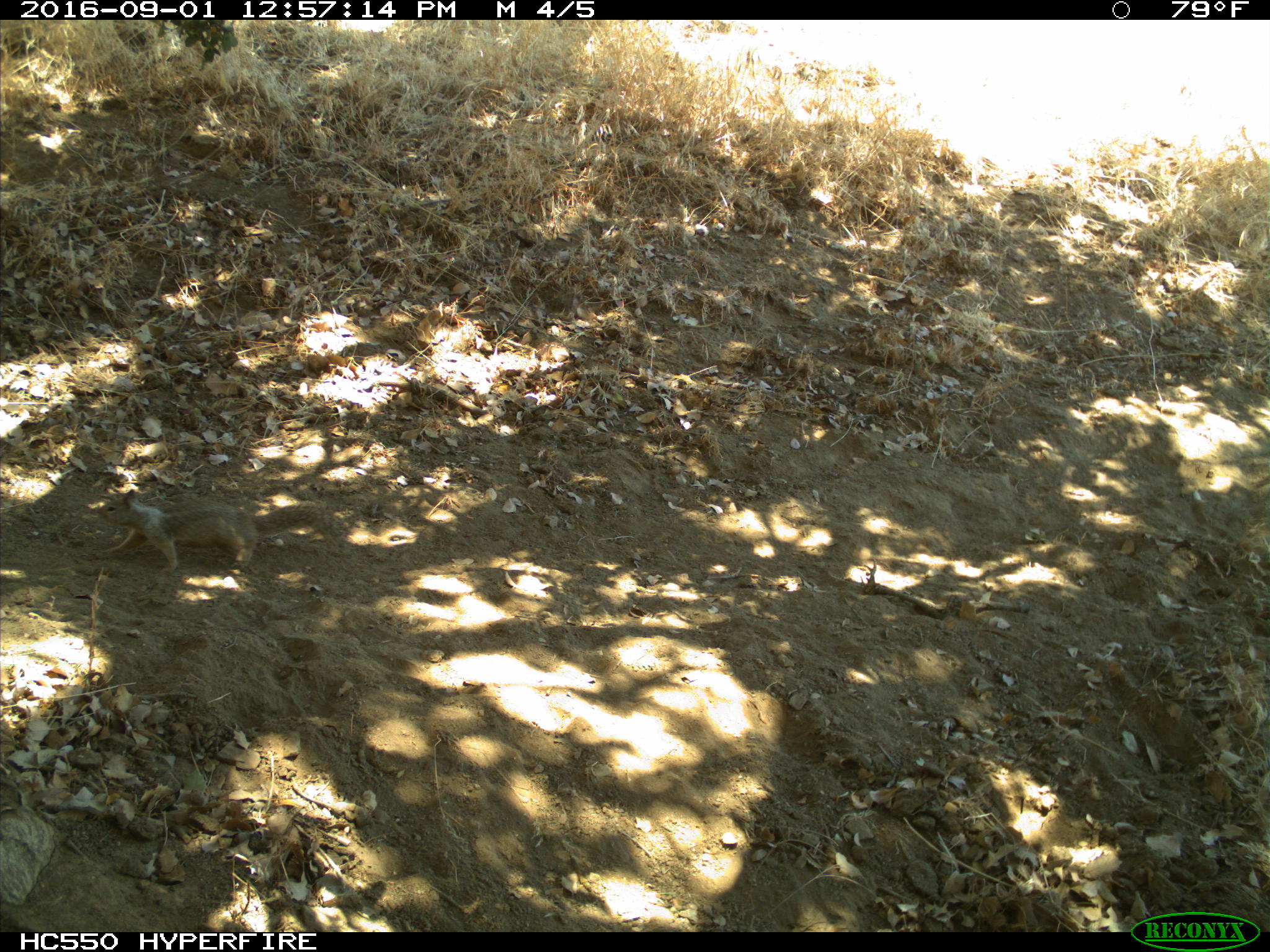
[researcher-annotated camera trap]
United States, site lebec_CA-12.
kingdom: Animalia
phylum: Chordata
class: Mammalia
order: Rodentia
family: Sciuridae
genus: Otospermophilus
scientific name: Otospermophilus beecheyi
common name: california ground squirrel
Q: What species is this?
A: Otospermophilus beecheyi (california ground squirrel).